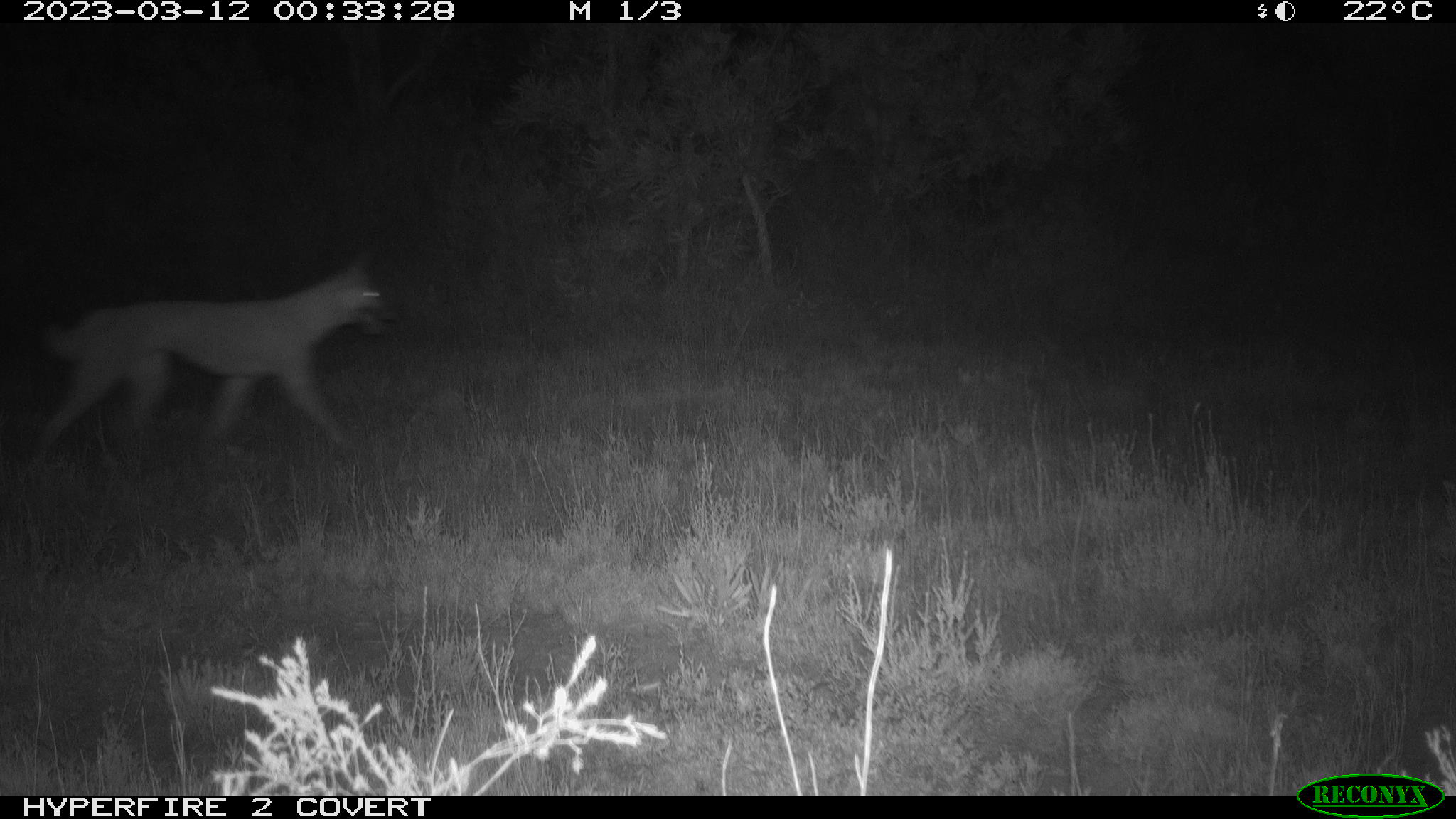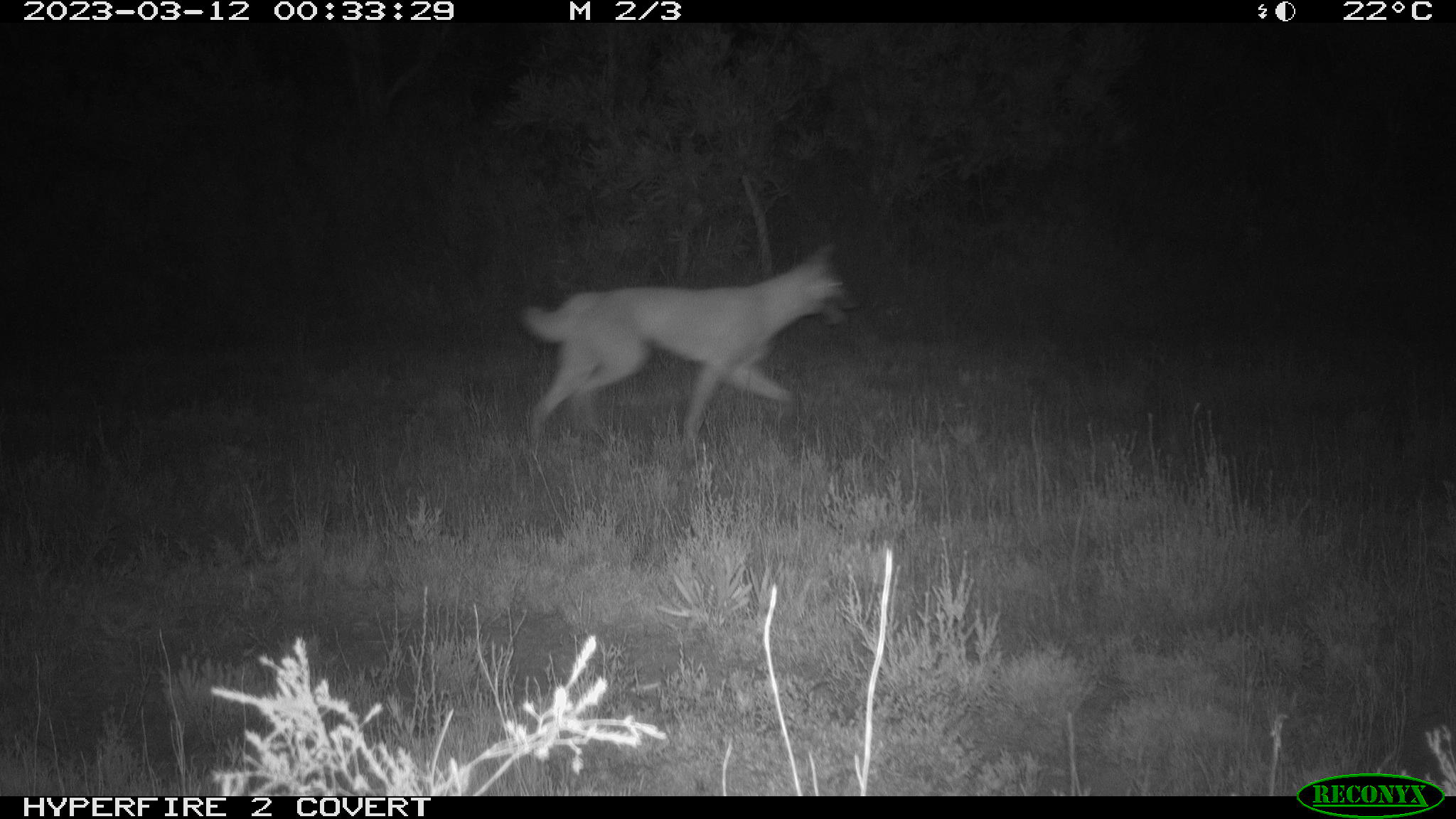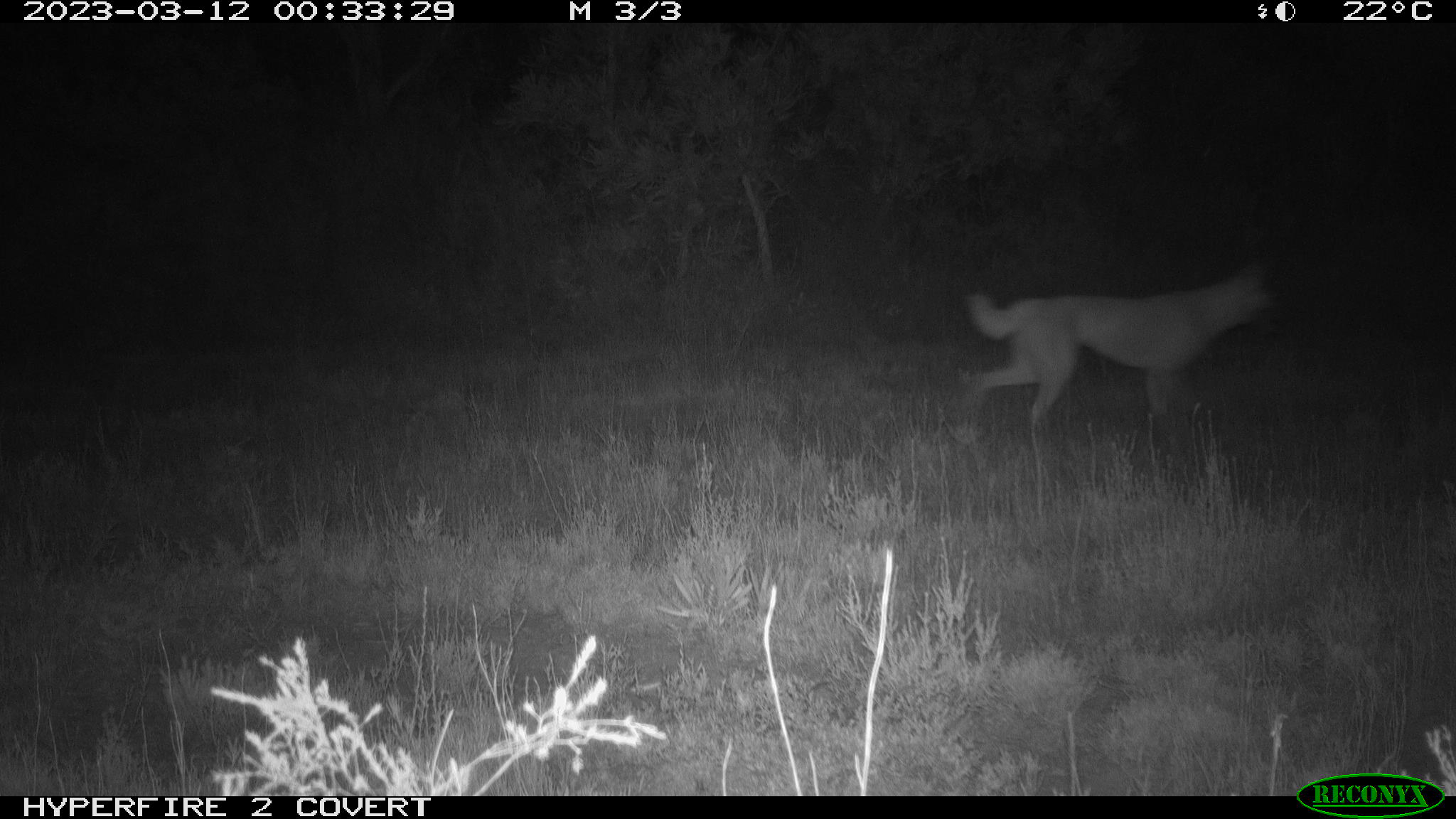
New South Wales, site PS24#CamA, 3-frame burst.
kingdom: Animalia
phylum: Chordata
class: Mammalia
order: Carnivora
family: Canidae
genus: Canis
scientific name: Canis familiaris dingo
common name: dingo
Dingo (Canis familiaris dingo).